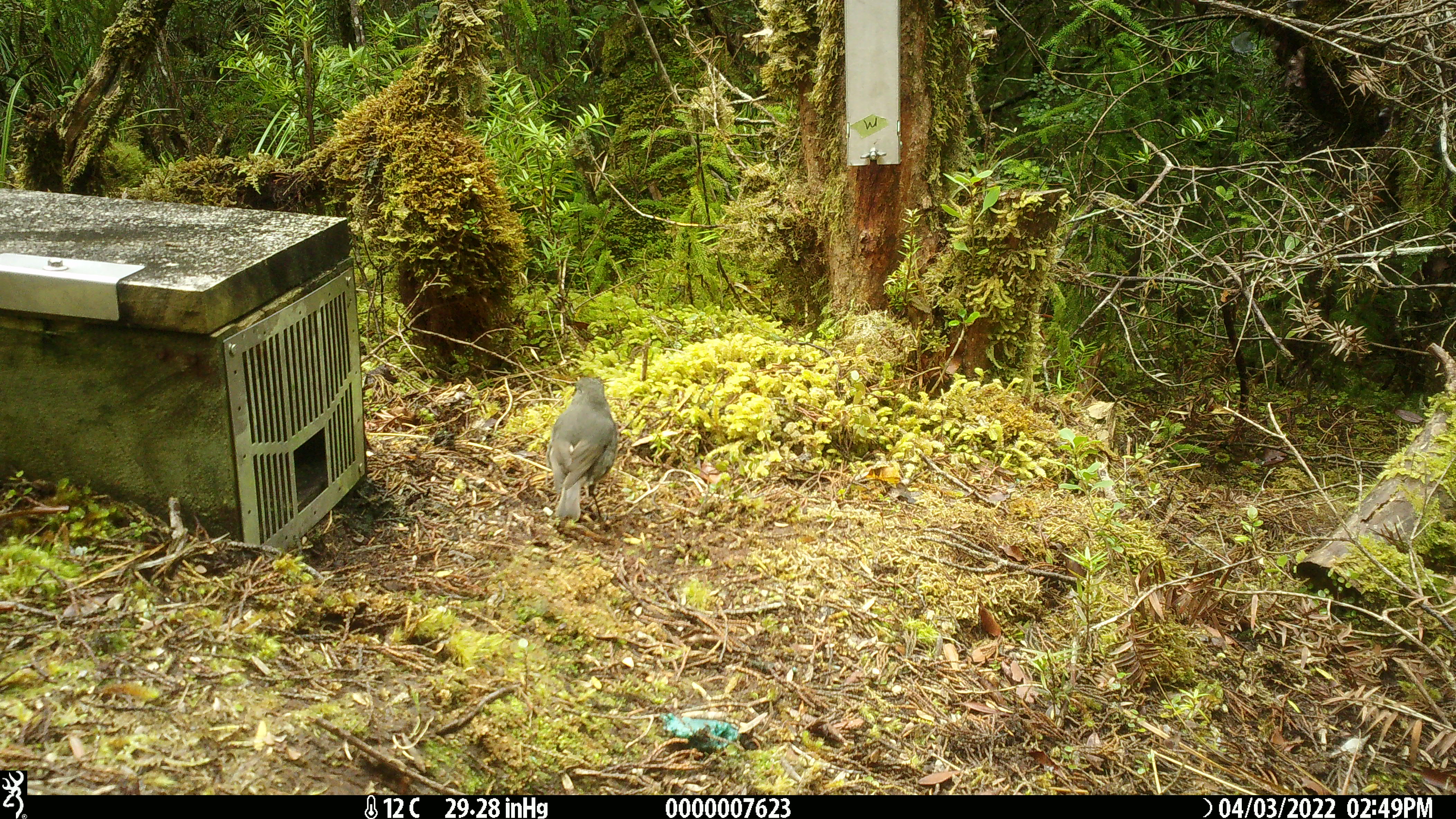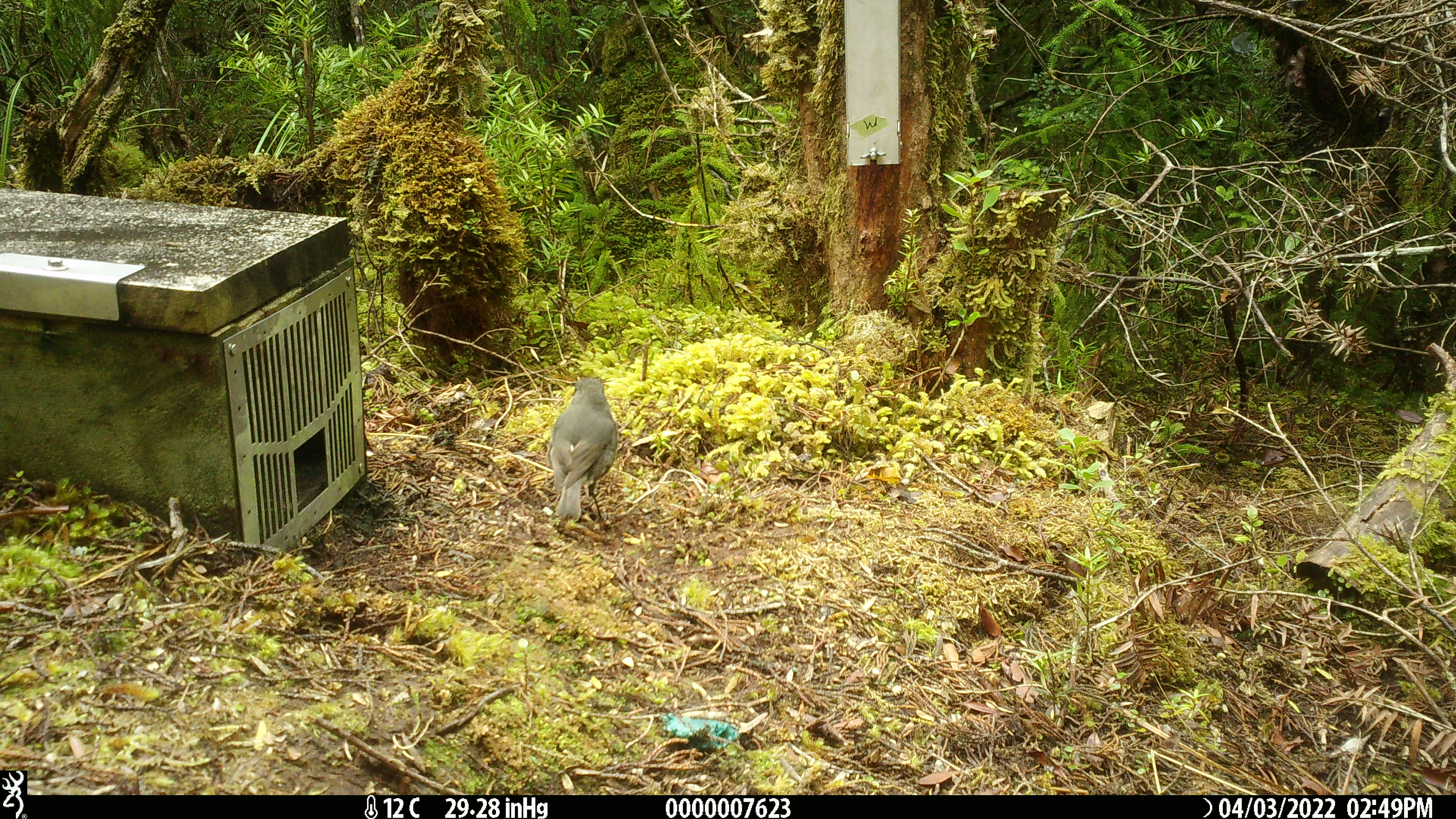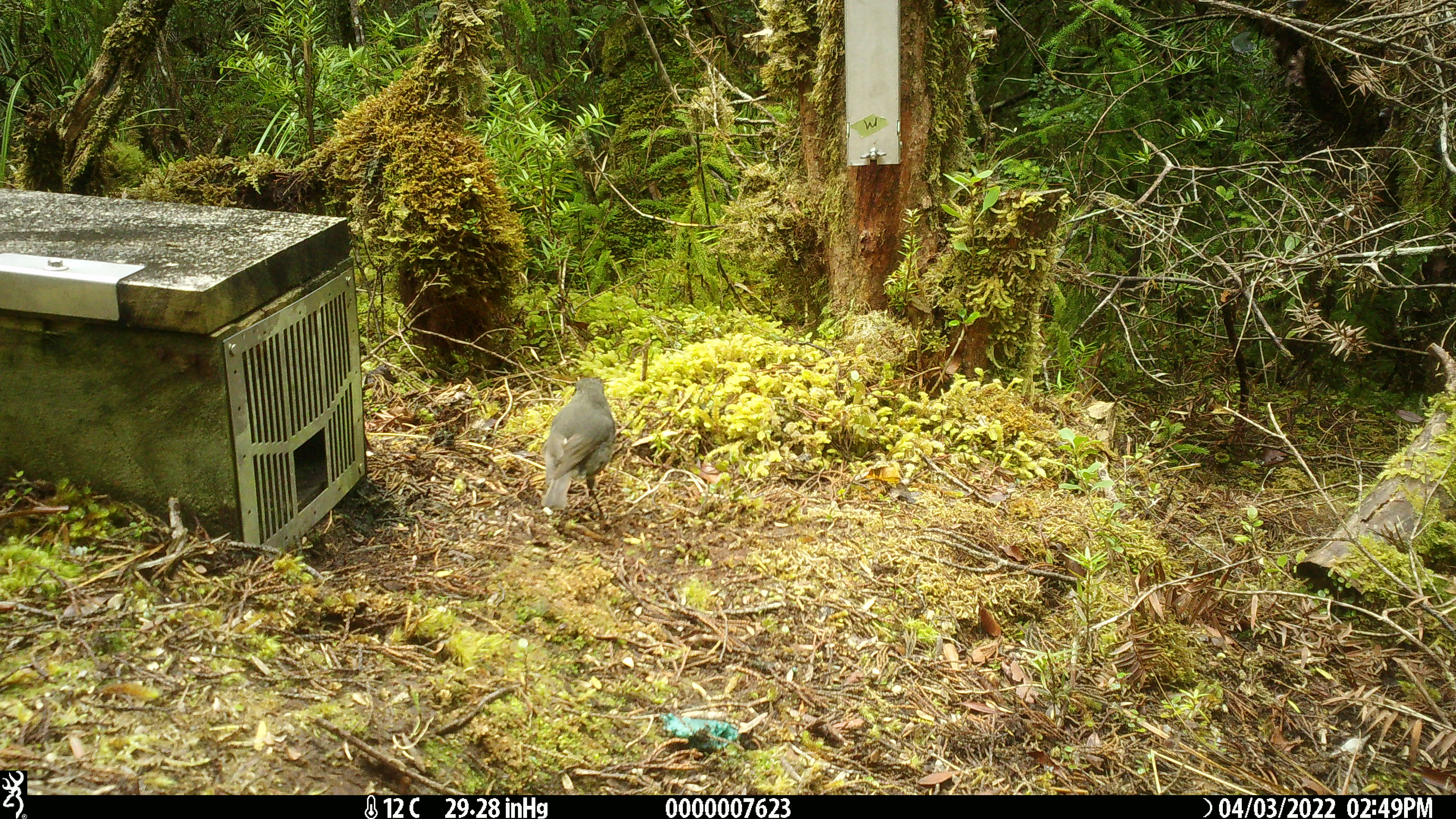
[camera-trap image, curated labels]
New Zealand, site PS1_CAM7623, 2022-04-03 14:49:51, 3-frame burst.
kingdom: Animalia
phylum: Chordata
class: Aves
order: Passeriformes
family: Petroicidae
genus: Petroica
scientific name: Petroica australis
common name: new zealand robin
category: robin